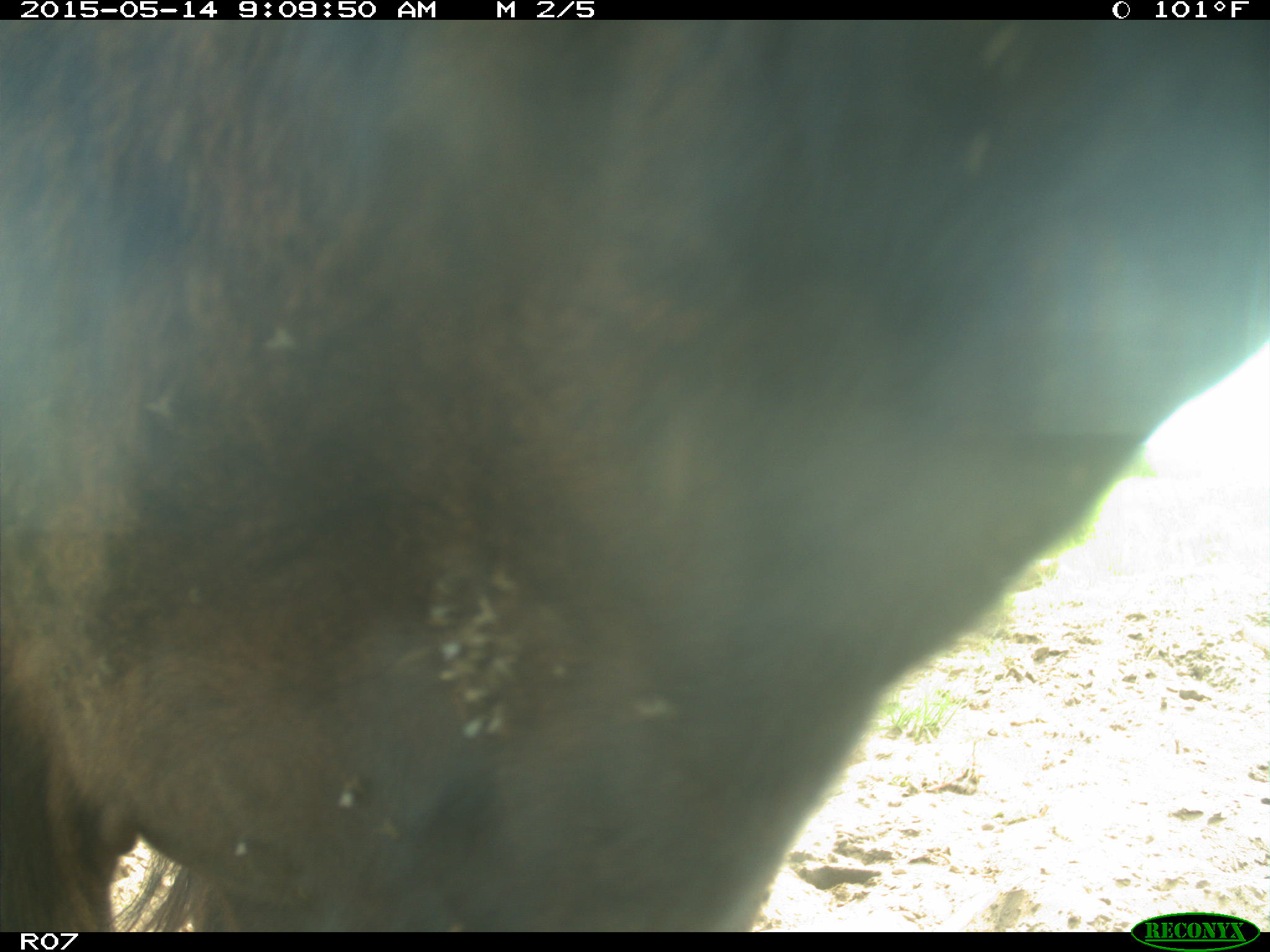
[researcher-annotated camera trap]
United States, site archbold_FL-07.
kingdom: Animalia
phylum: Chordata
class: Mammalia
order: Artiodactyla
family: Bovidae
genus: Bos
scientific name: Bos taurus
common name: domestic cow